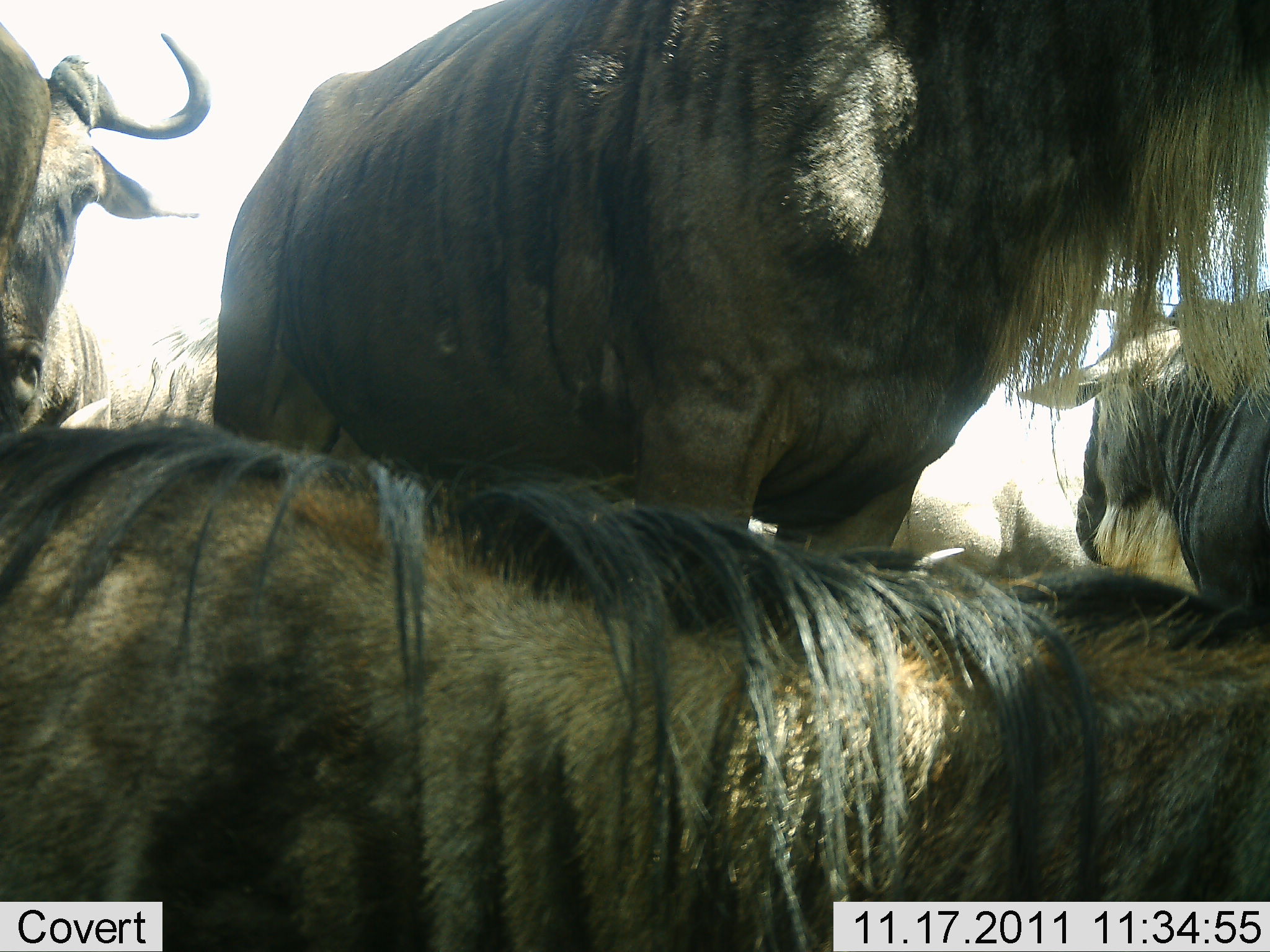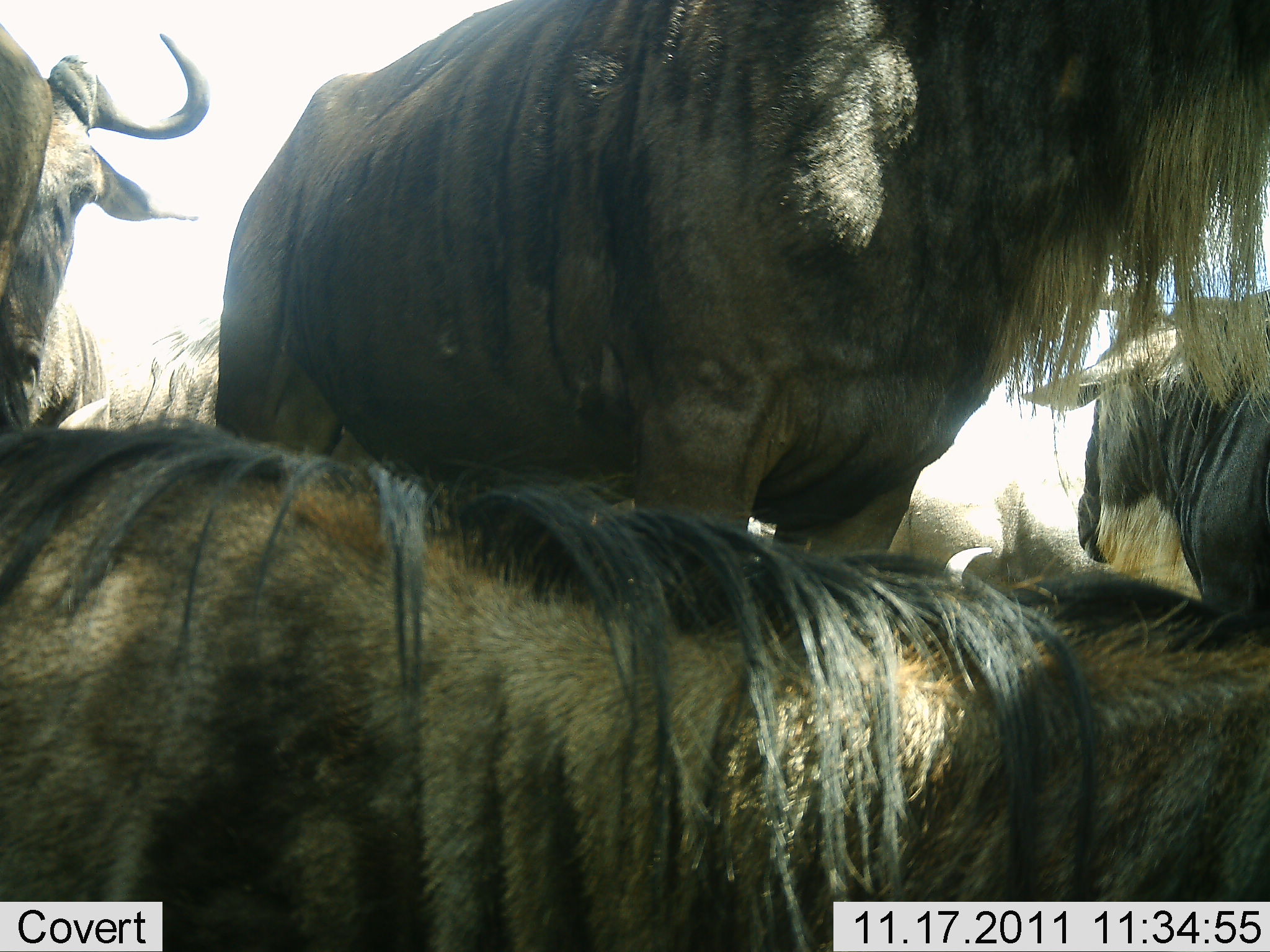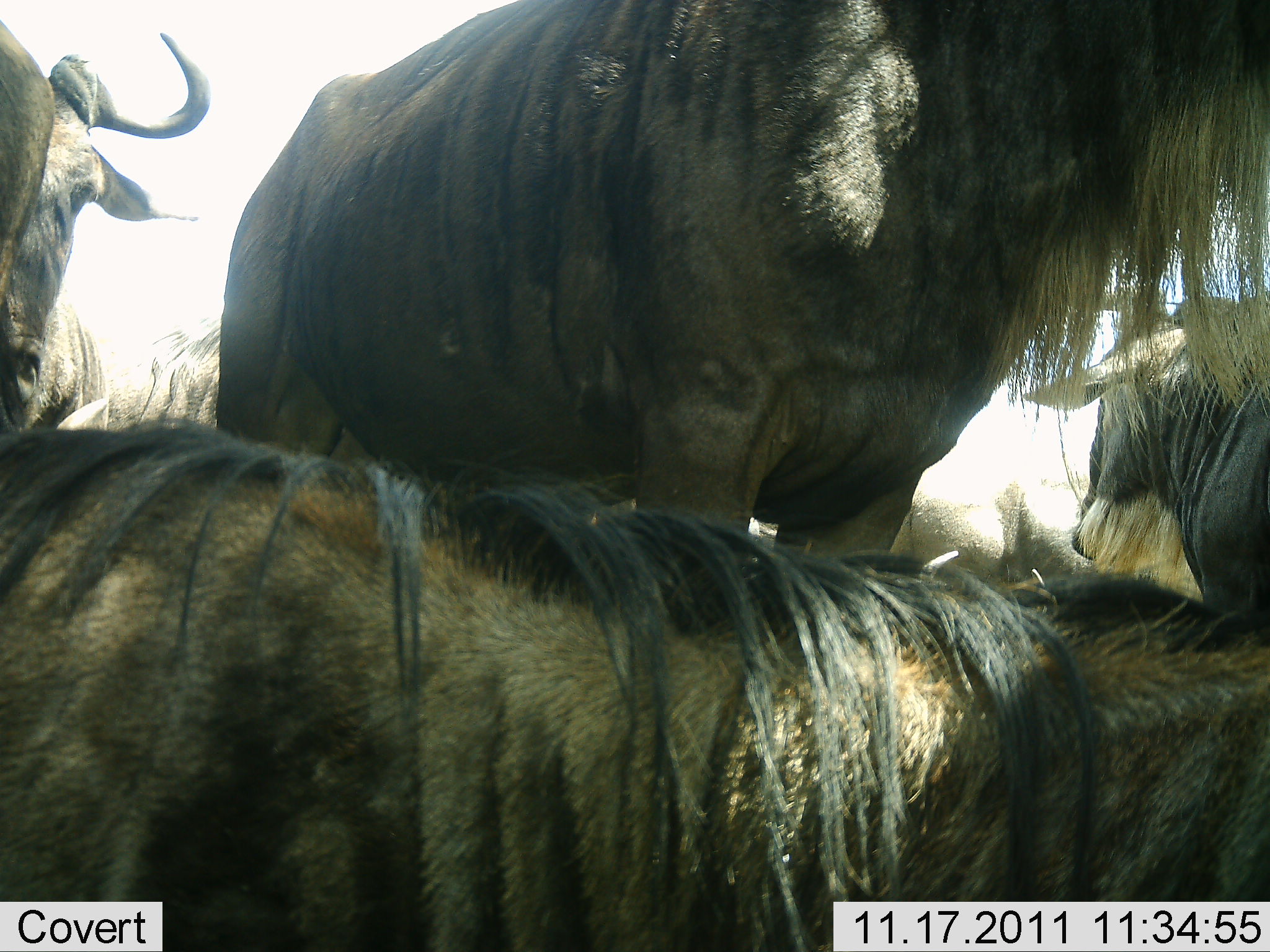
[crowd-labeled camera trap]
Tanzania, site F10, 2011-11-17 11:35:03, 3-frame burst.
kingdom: Animalia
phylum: Chordata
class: Mammalia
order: Artiodactyla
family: Bovidae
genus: Connochaetes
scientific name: Connochaetes taurinus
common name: blue wildebeest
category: wildebeest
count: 4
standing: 80%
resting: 100%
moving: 0%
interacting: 7%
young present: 0%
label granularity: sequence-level